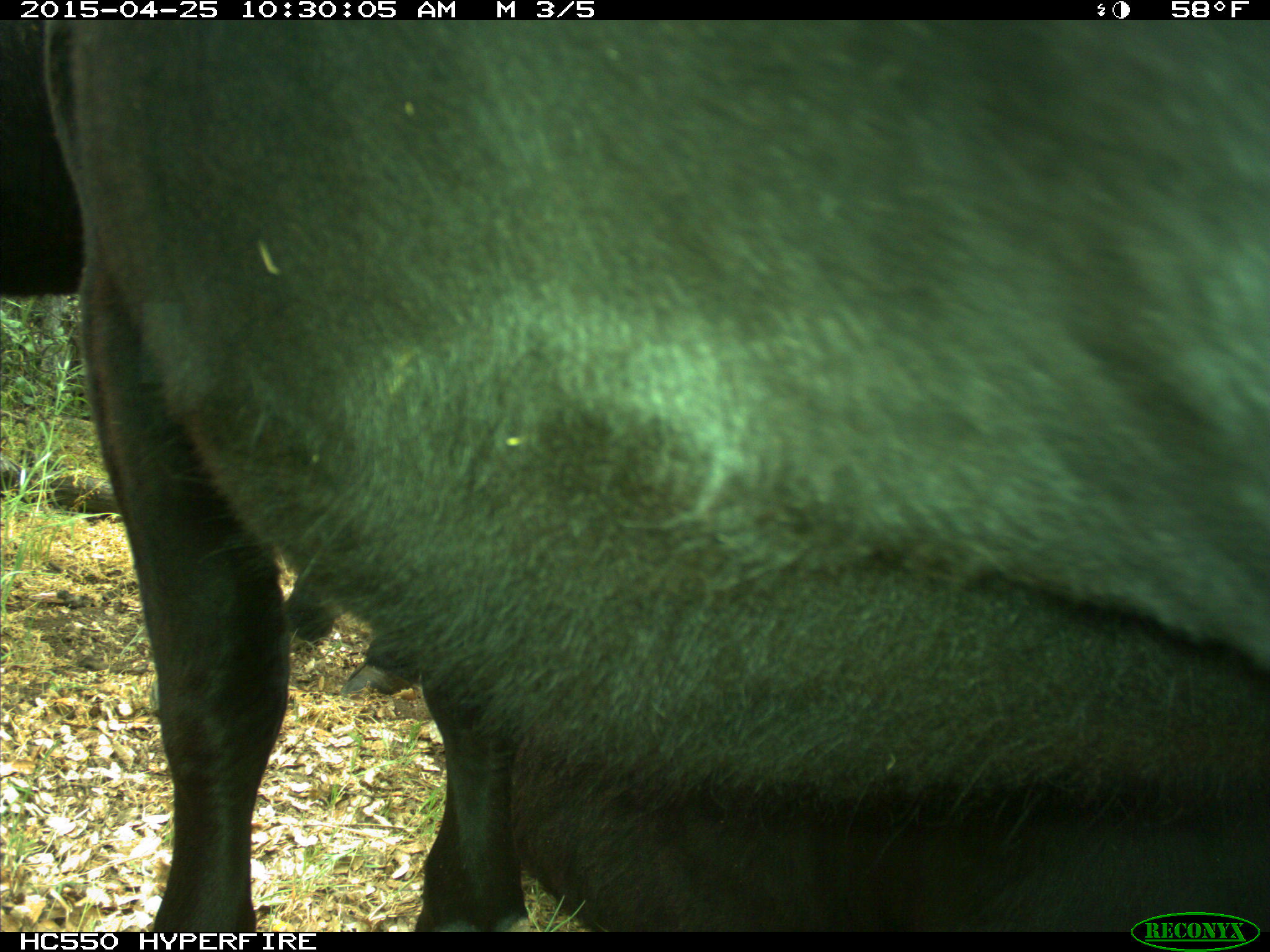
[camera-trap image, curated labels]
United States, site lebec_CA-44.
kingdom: Animalia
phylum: Chordata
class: Mammalia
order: Artiodactyla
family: Suidae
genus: Sus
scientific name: Sus scrofa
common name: wild boar